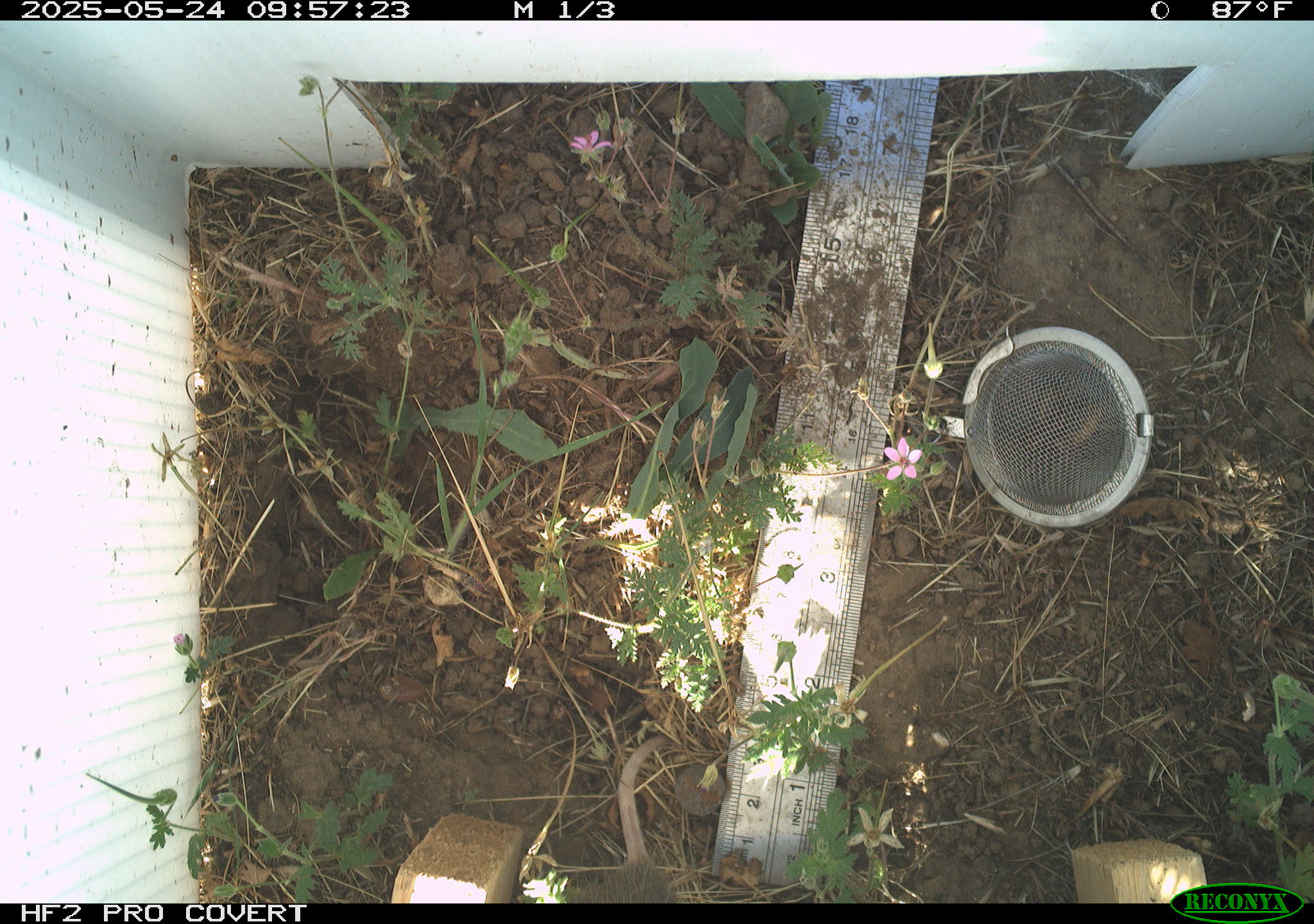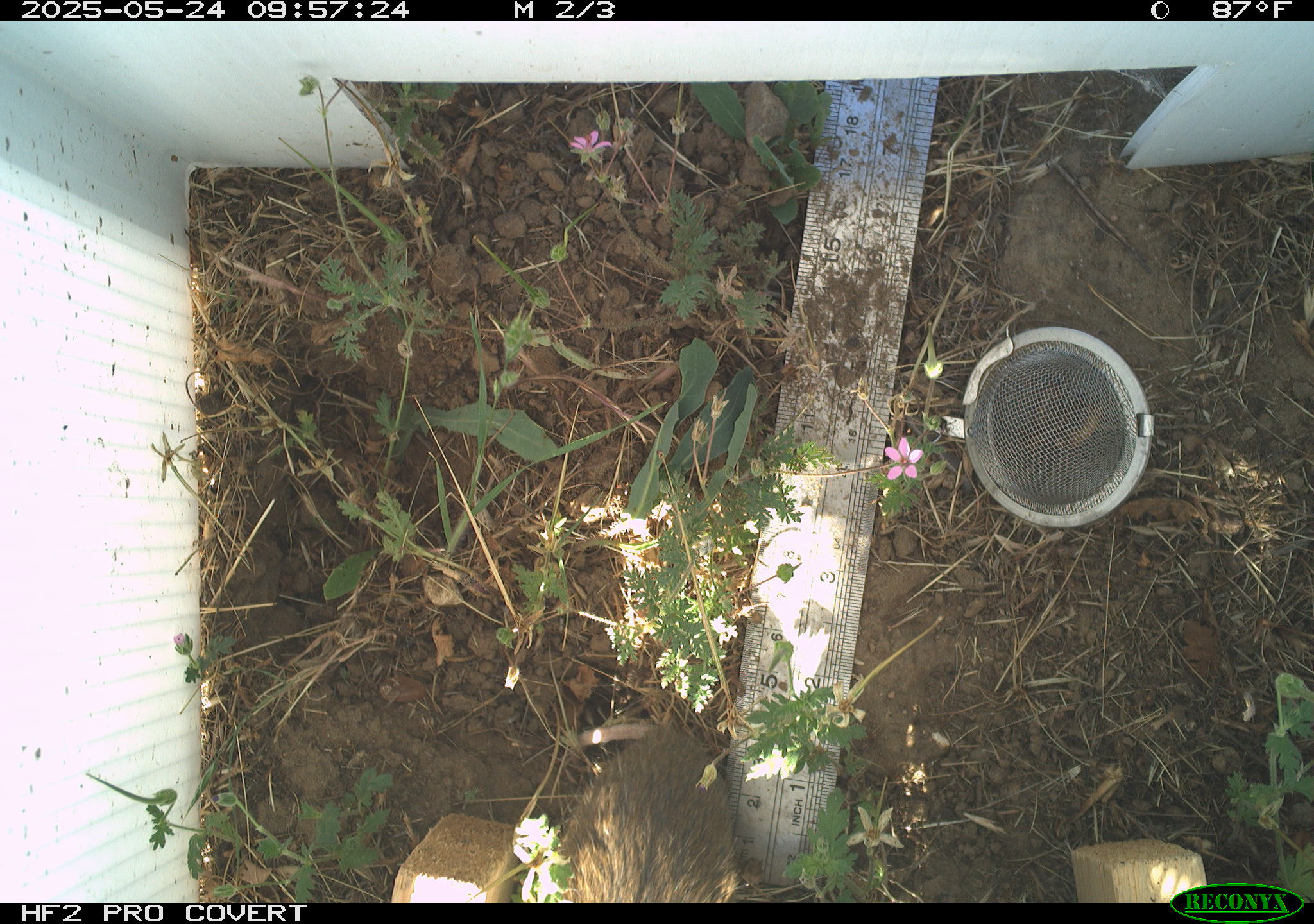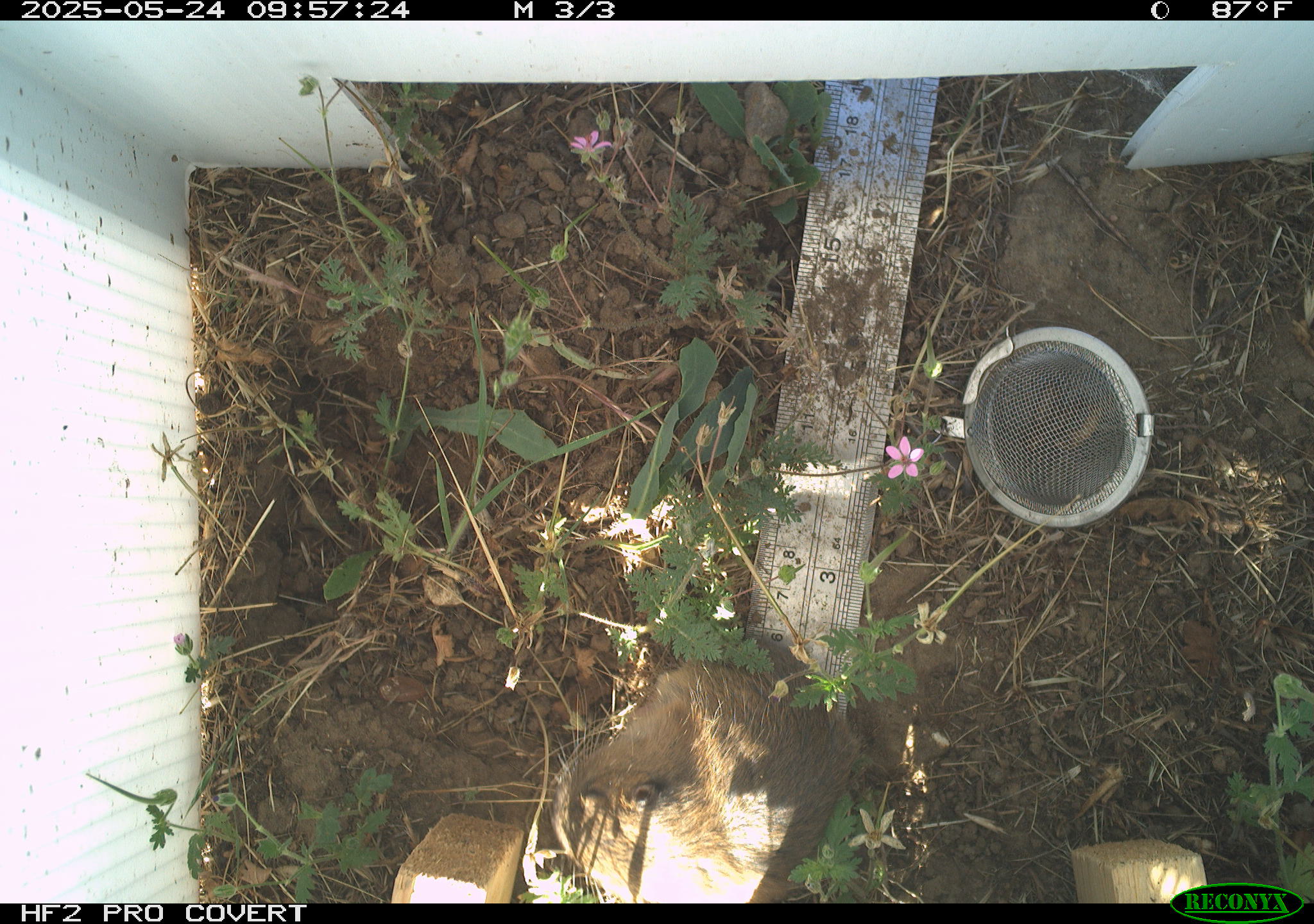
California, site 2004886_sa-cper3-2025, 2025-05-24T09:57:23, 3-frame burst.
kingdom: Animalia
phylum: Chordata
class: Mammalia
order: Rodentia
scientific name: Rodentia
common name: rodent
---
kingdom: Animalia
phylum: Chordata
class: Mammalia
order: Rodentia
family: Cricetidae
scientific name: Arvicolinae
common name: voles, lemmings, and muskrats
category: arvicolinae subfamily